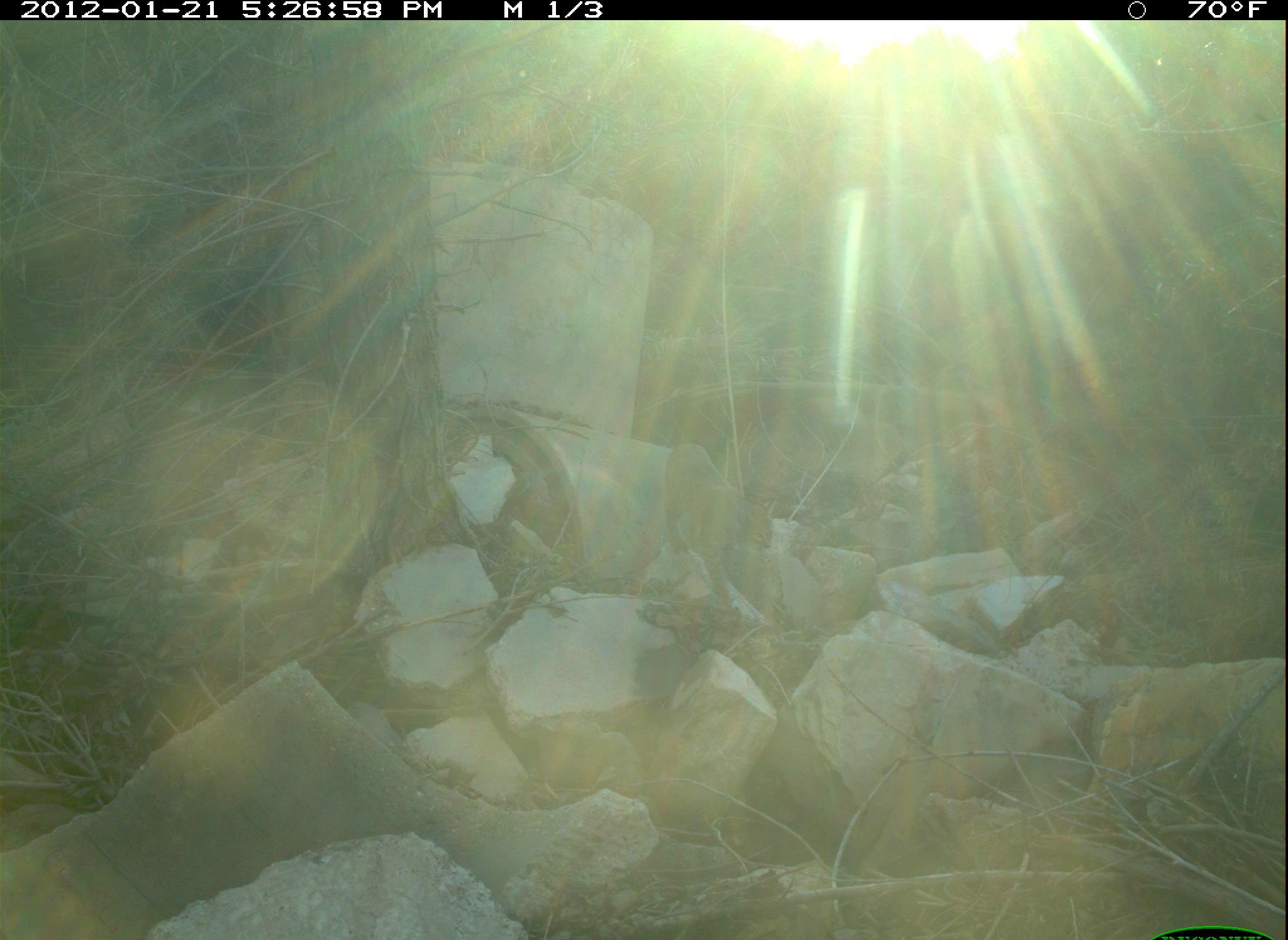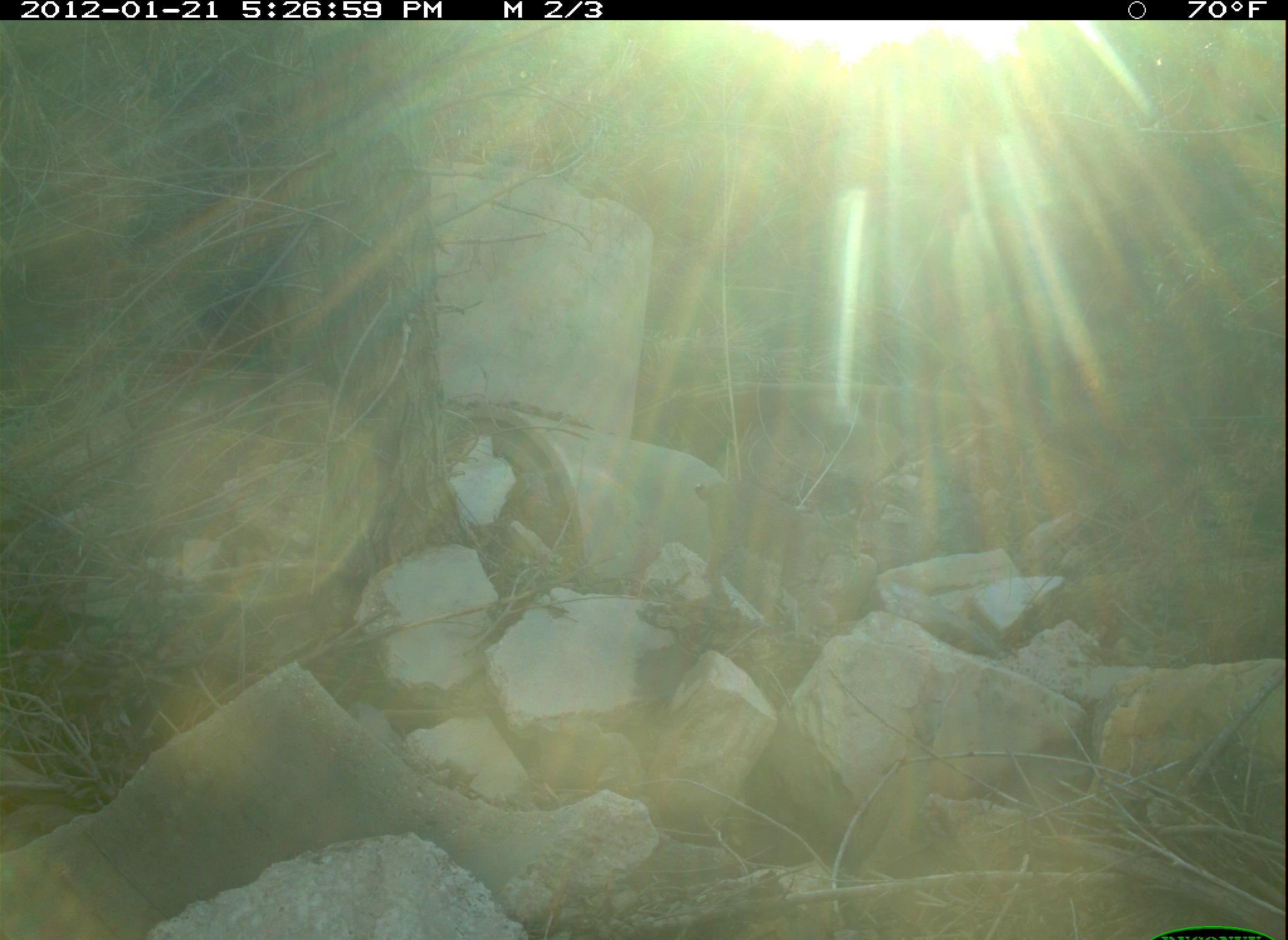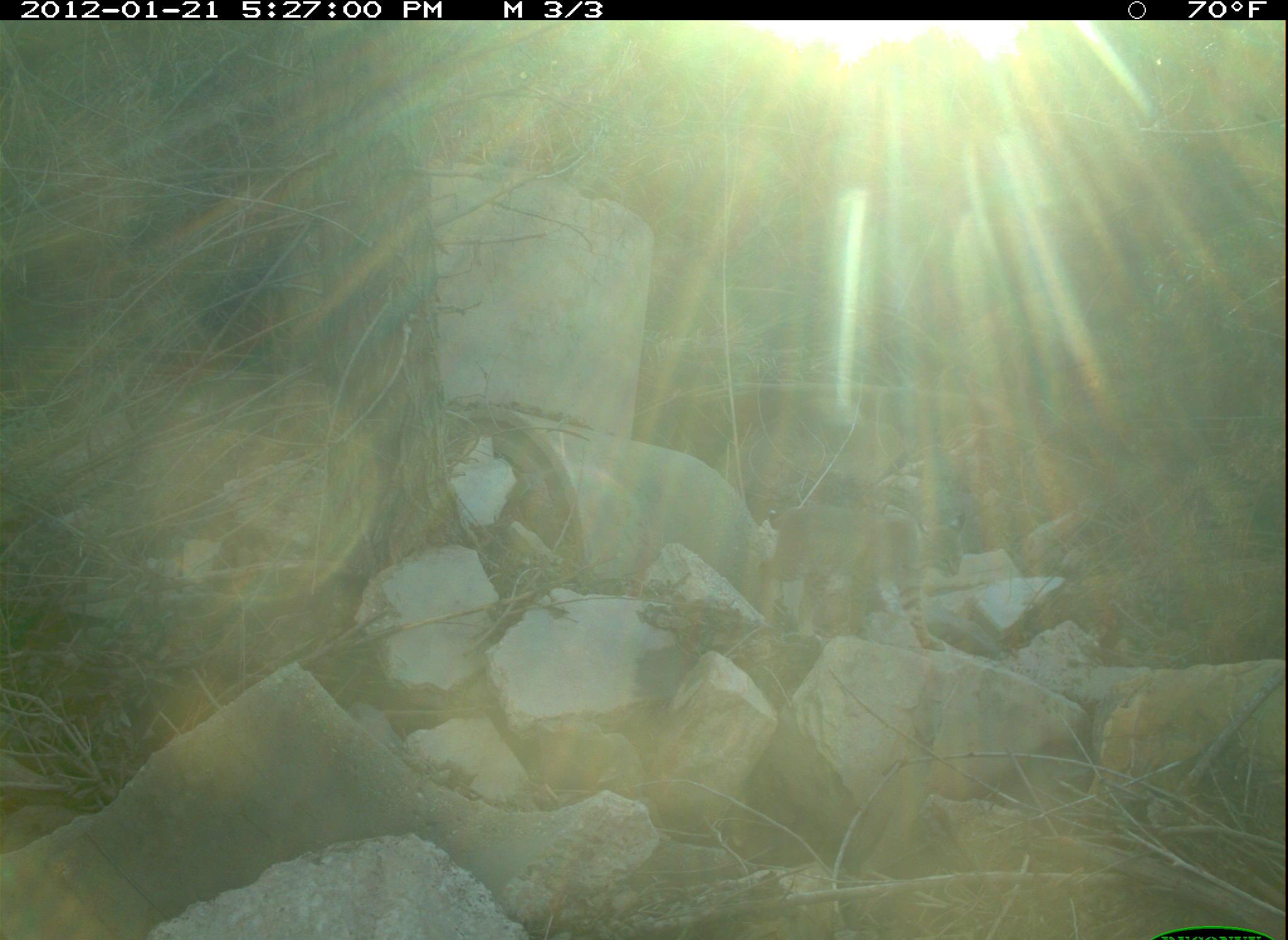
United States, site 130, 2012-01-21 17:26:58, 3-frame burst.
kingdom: Animalia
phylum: Chordata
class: Mammalia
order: Carnivora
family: Felidae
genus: Lynx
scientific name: Lynx rufus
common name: bobcat